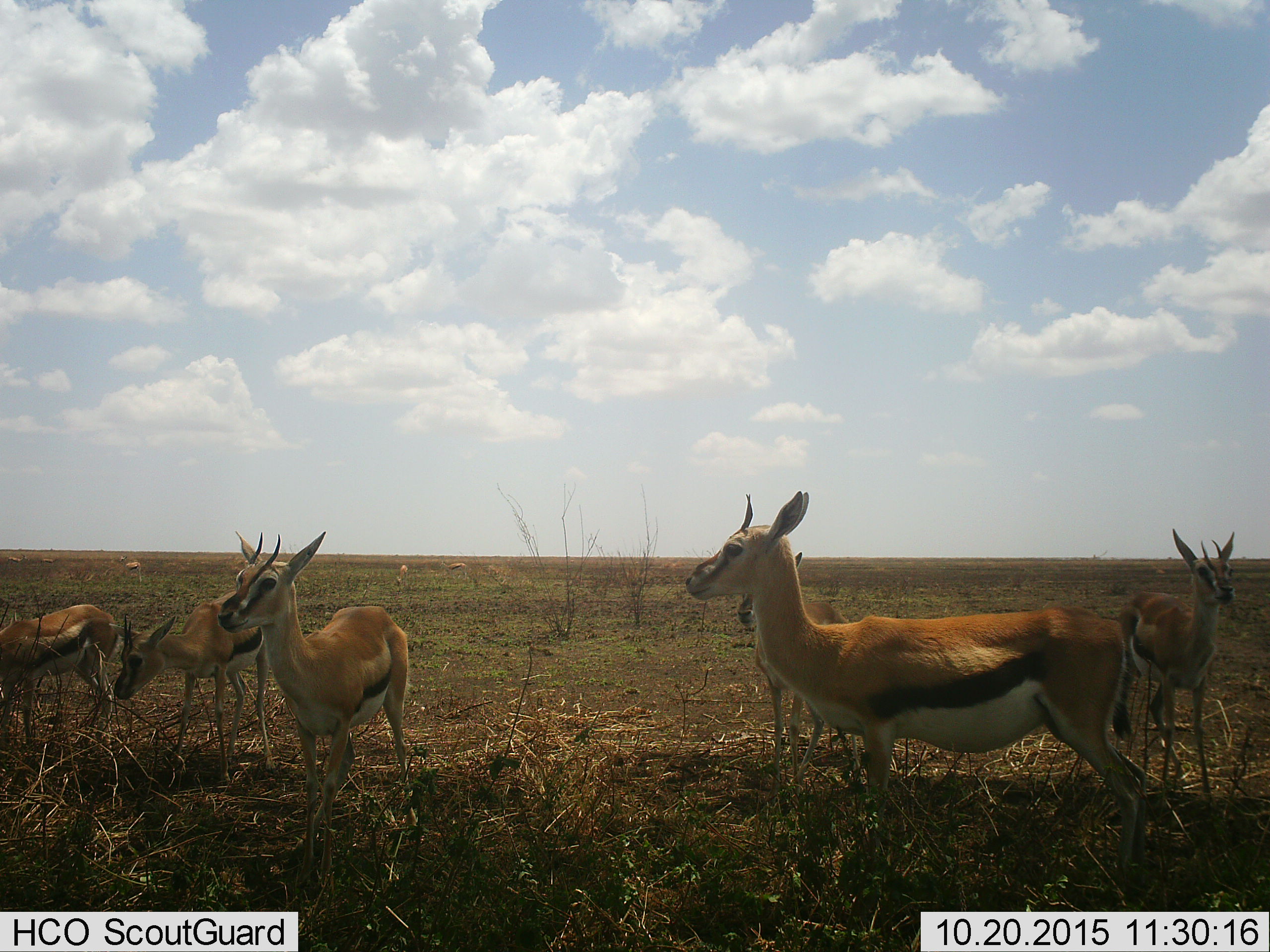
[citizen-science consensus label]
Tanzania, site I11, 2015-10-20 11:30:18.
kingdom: Animalia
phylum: Chordata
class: Mammalia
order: Artiodactyla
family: Bovidae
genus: Eudorcas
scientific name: Eudorcas thomsonii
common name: thomson's gazelle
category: gazellethomsons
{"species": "gazellethomsons (thomson's gazelle) (Eudorcas thomsonii)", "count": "6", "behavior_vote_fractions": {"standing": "89%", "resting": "0%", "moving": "0%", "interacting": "0%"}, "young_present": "11%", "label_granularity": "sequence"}